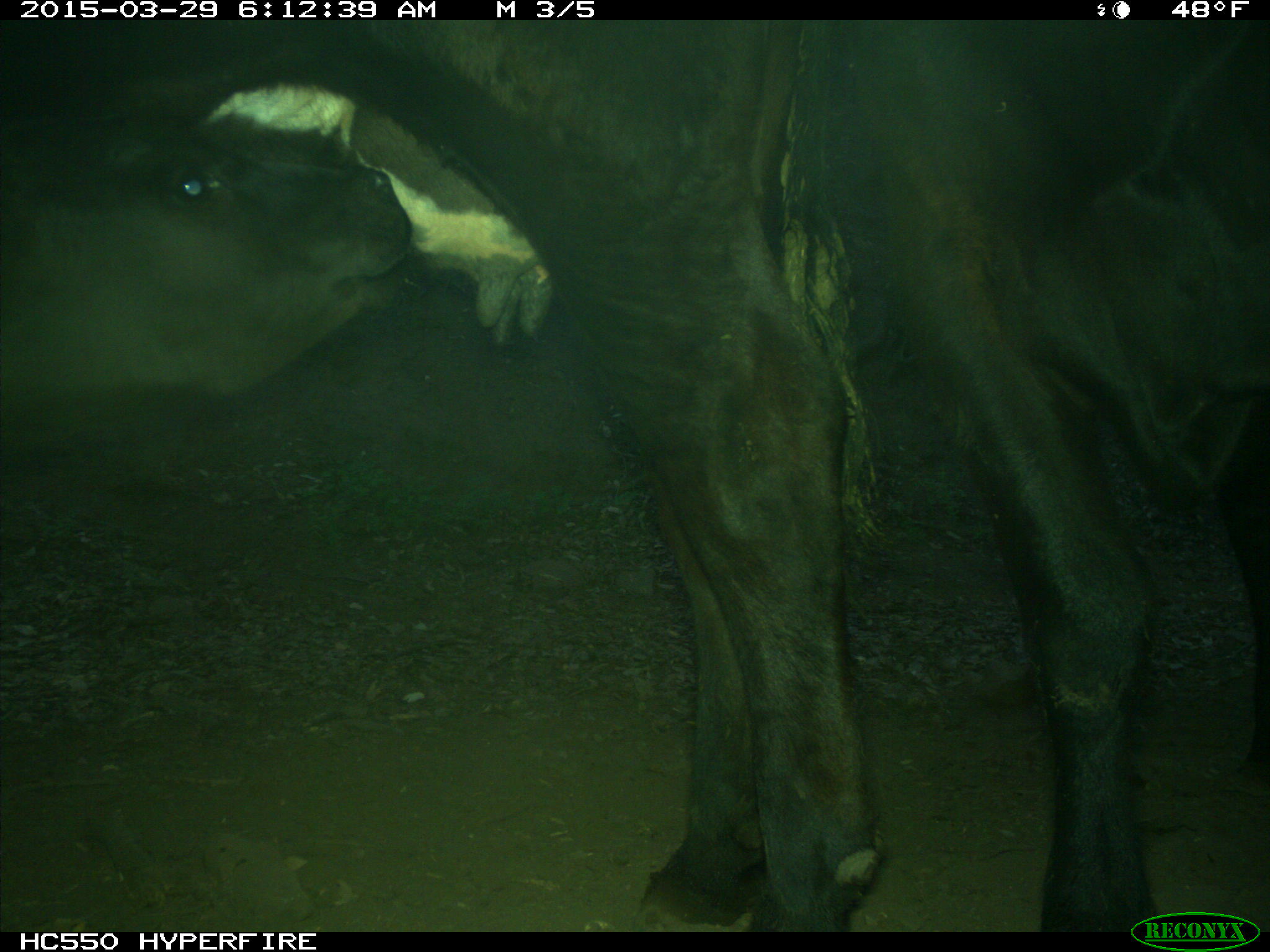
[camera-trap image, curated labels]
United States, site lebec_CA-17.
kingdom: Animalia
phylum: Chordata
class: Mammalia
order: Artiodactyla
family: Bovidae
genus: Bos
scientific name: Bos taurus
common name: domestic cow